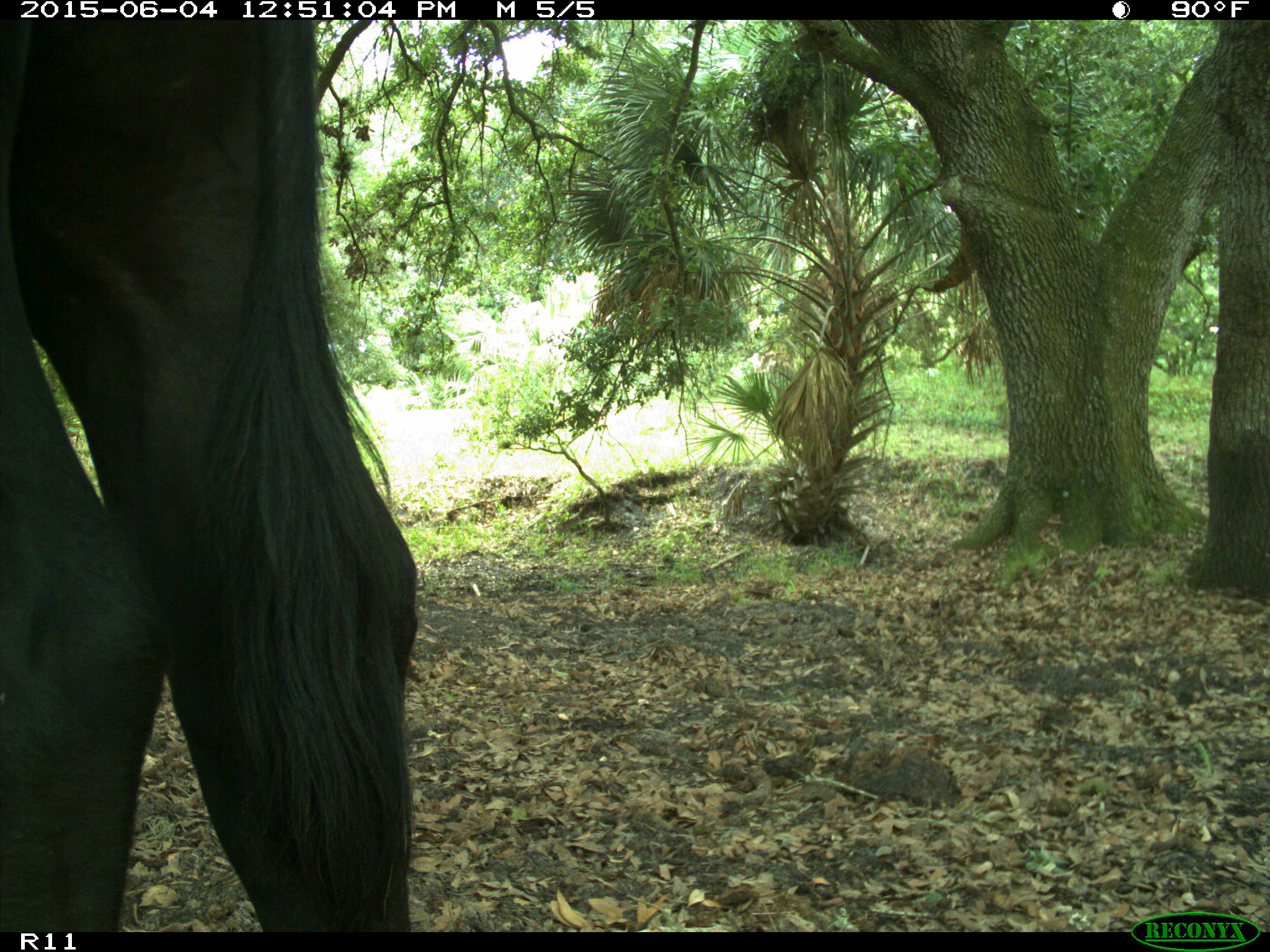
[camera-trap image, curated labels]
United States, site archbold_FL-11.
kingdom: Animalia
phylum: Chordata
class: Mammalia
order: Artiodactyla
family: Bovidae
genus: Bos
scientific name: Bos taurus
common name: domestic cow